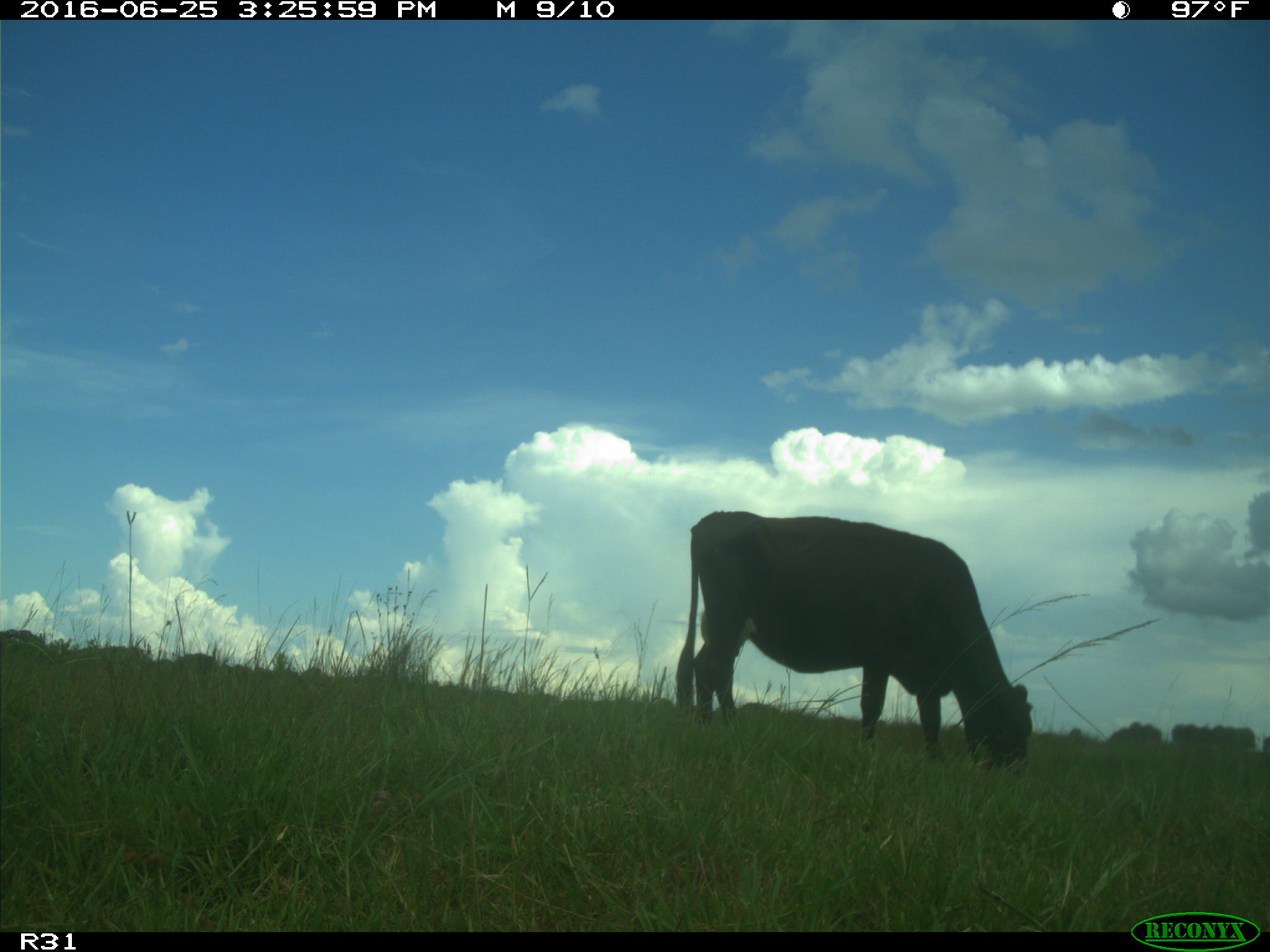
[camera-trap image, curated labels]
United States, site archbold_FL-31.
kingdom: Animalia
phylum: Chordata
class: Mammalia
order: Artiodactyla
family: Bovidae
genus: Bos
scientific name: Bos taurus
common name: domestic cow